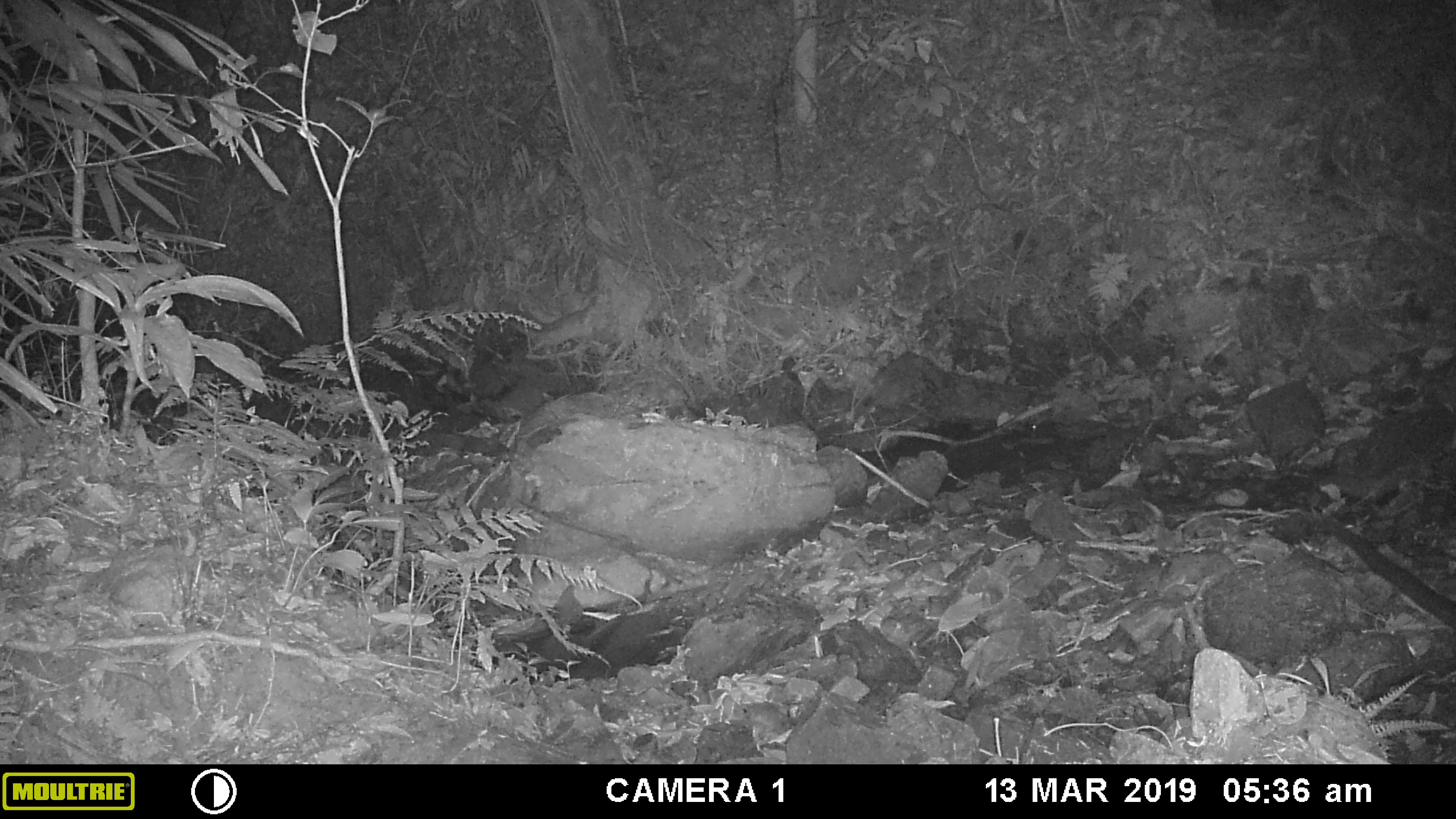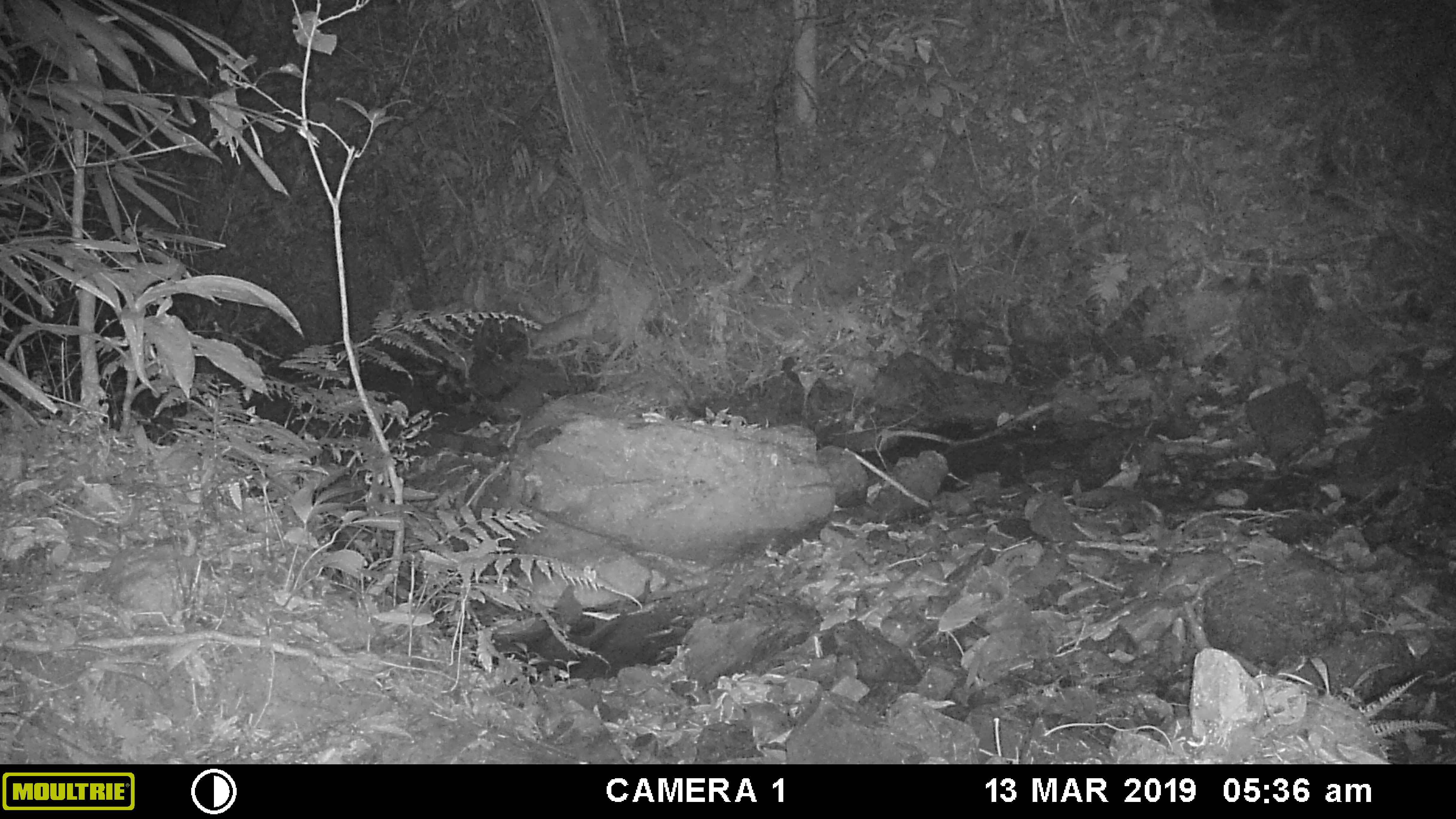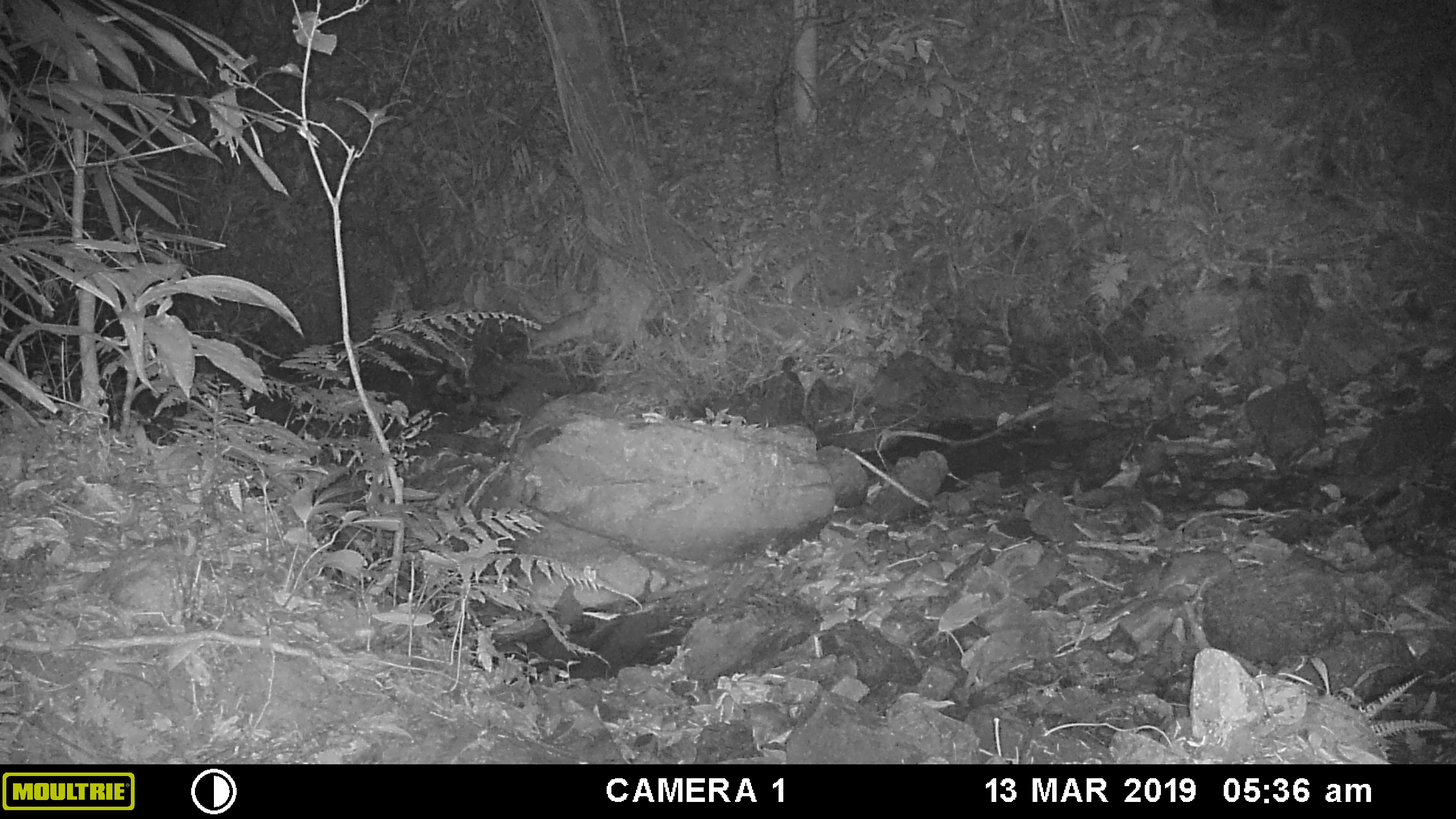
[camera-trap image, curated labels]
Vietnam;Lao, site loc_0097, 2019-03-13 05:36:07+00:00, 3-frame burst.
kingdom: Animalia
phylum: Chordata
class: Mammalia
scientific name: Mammalia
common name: mammal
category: unidentified small mammal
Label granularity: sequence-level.